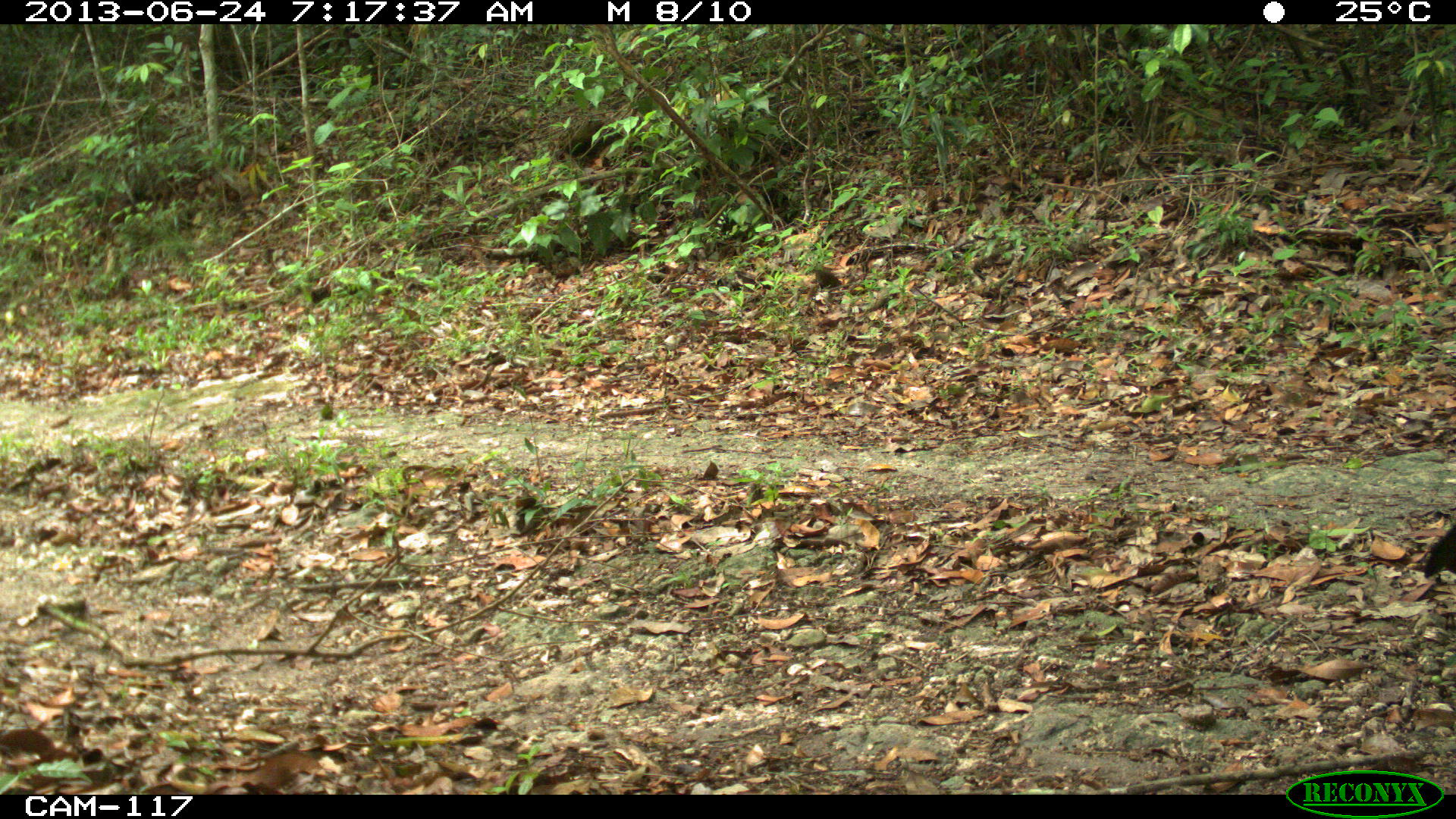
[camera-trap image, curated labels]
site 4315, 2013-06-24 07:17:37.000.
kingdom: Animalia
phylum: Chordata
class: Aves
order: Galliformes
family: Cracidae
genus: Crax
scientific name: Crax rubra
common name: great curassow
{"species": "Crax rubra (great curassow)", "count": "1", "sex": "female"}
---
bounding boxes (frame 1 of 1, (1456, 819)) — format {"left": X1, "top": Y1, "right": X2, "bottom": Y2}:
crax rubra: {"left": 1423, "top": 522, "right": 1454, "bottom": 578}